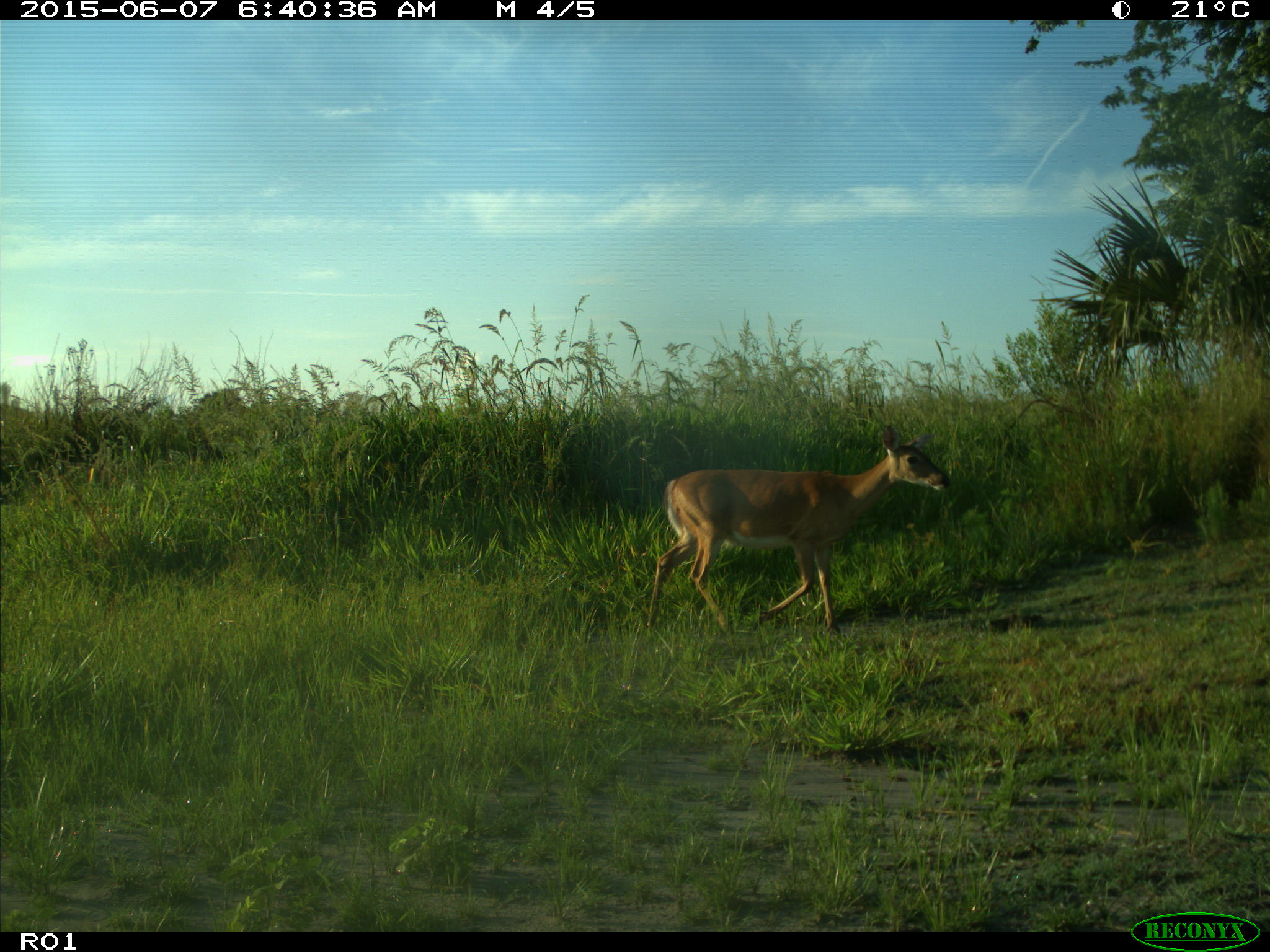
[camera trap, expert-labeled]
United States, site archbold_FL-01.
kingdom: Animalia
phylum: Chordata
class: Mammalia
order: Artiodactyla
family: Cervidae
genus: Odocoileus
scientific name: Odocoileus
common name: deer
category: unidentified deer